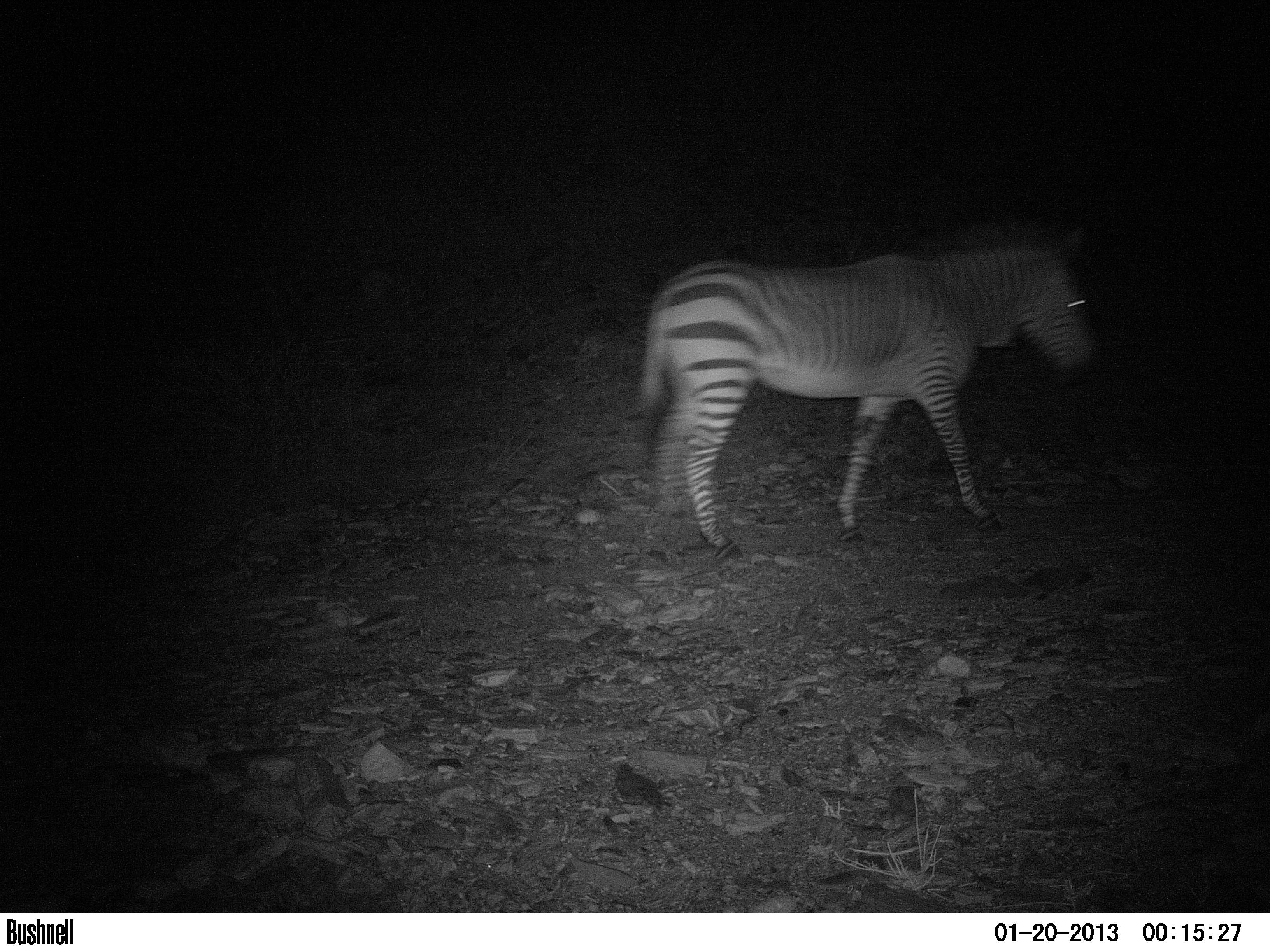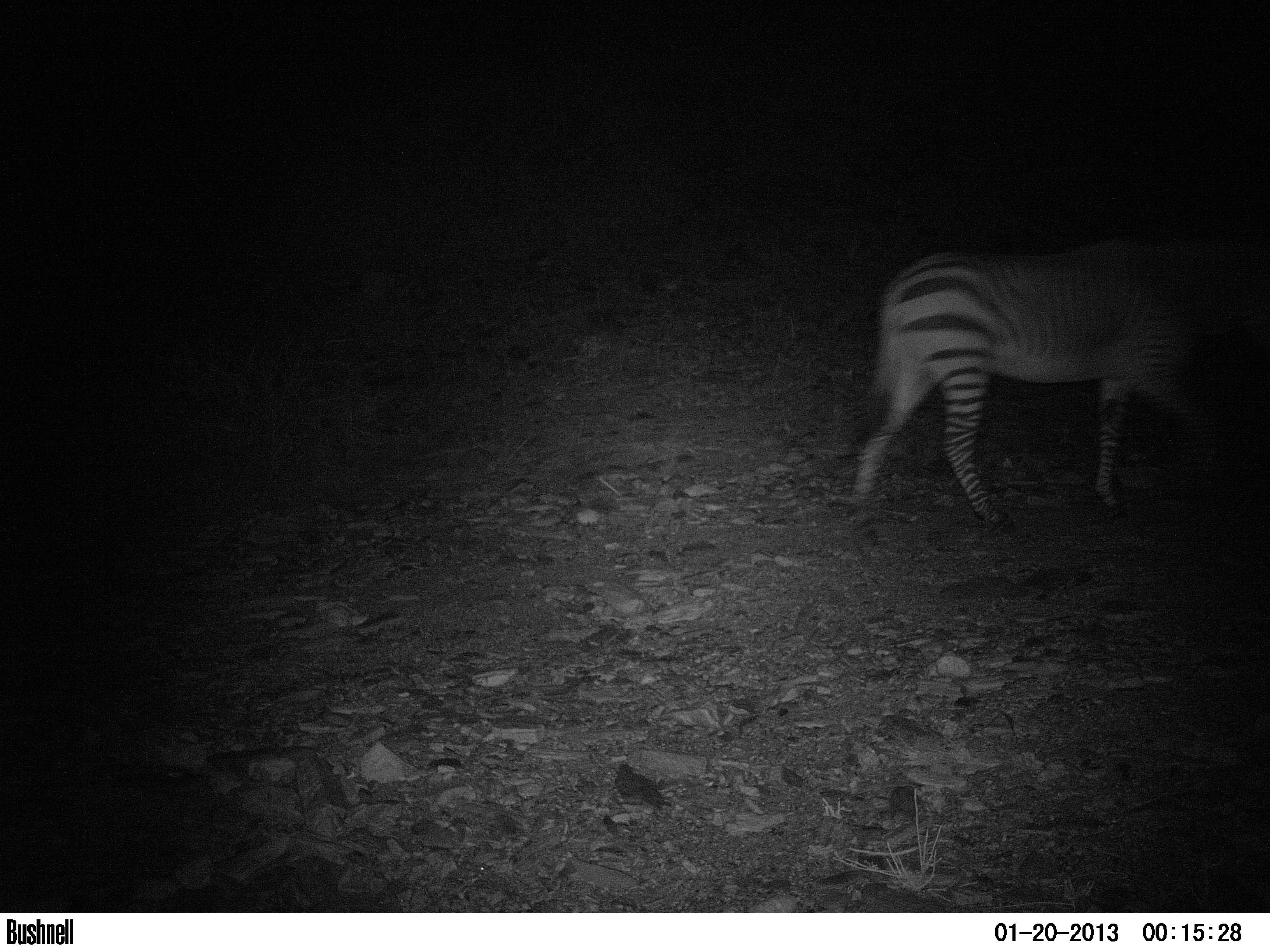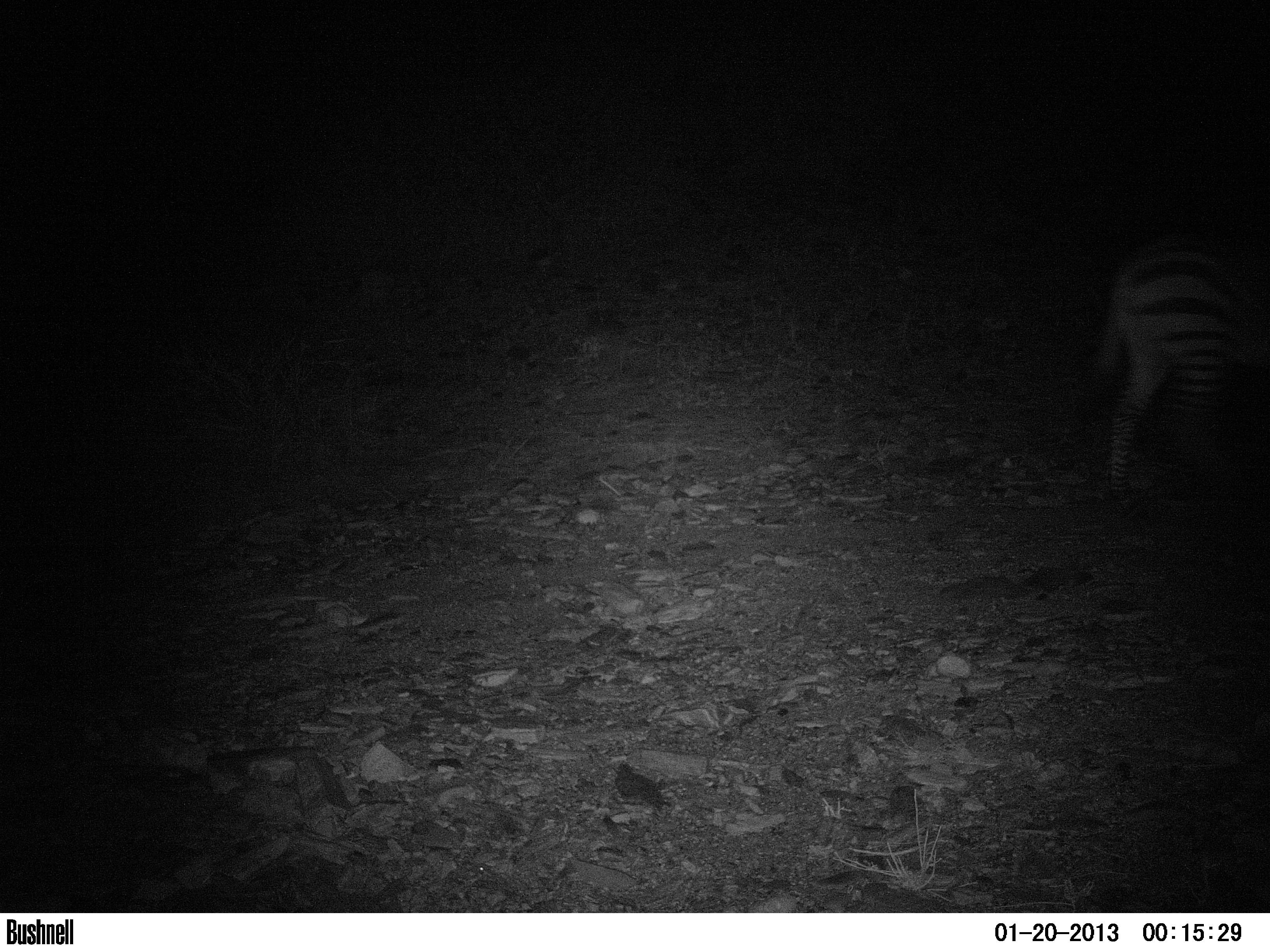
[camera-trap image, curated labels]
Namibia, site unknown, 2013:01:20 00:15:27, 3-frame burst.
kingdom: Animalia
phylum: Chordata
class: Mammalia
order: Perissodactyla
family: Equidae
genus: Equus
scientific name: Equus zebra hartmannae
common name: hartmann's mountain zebra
Equus zebra hartmannae (hartmann's mountain zebra).